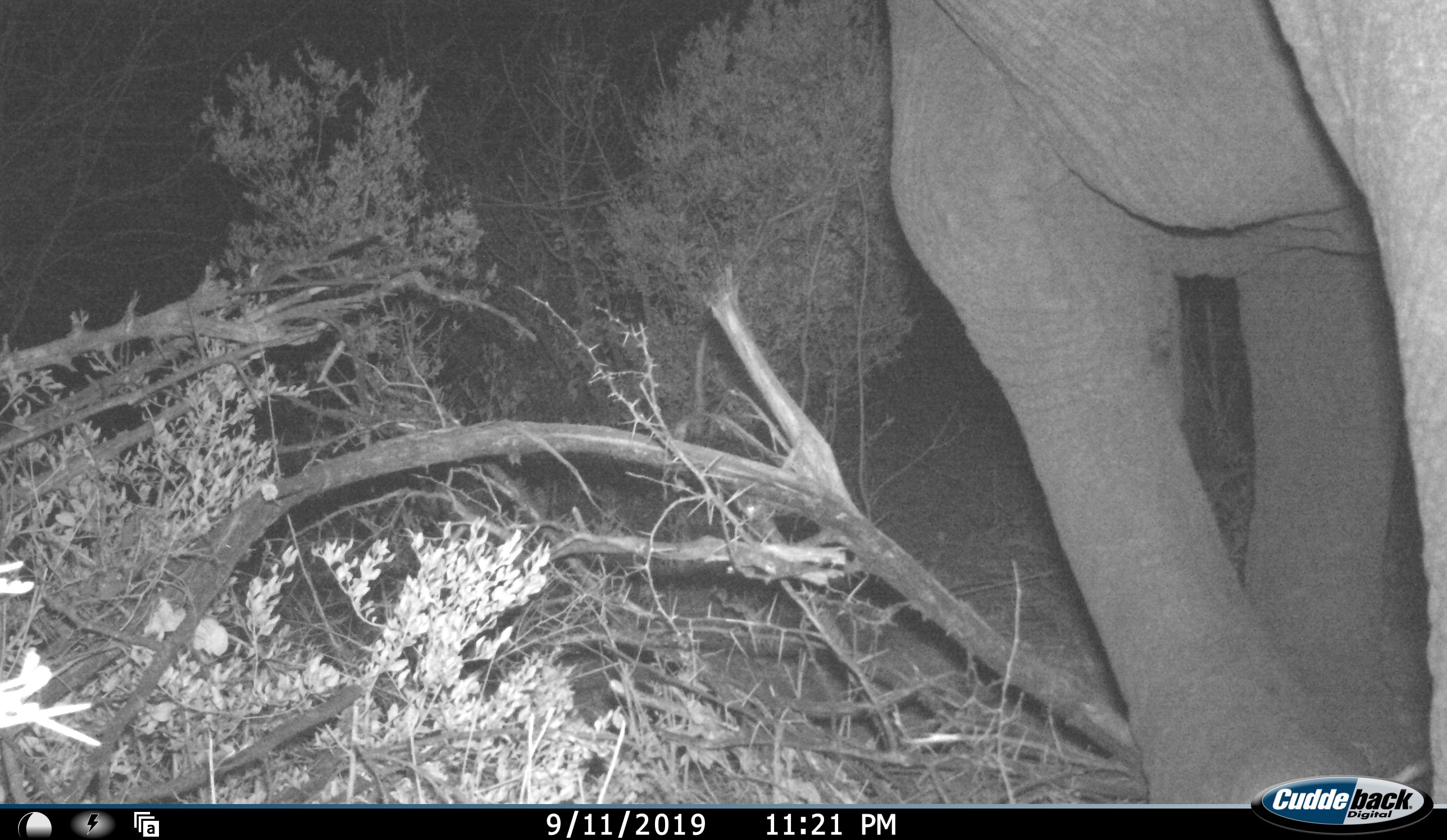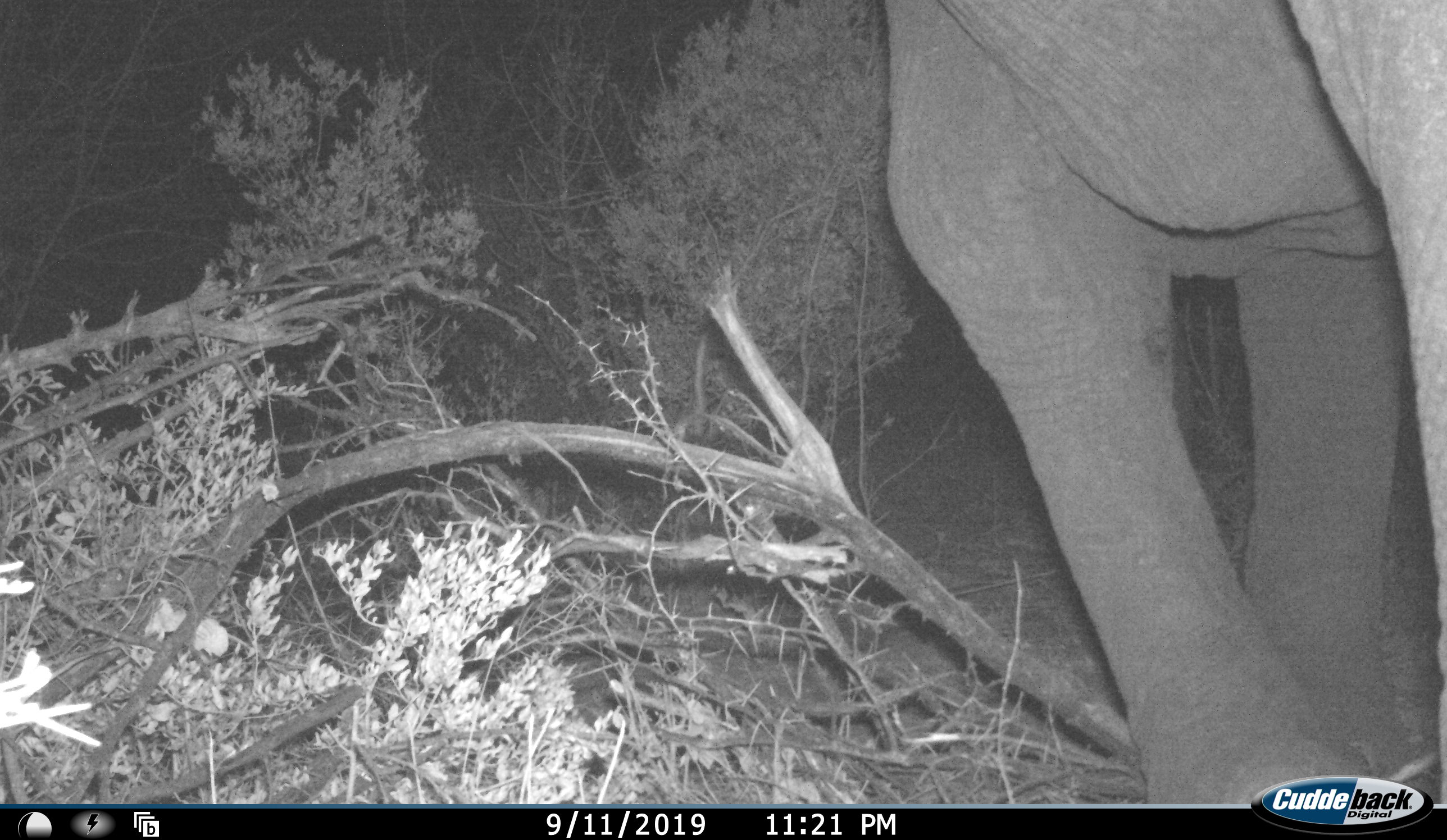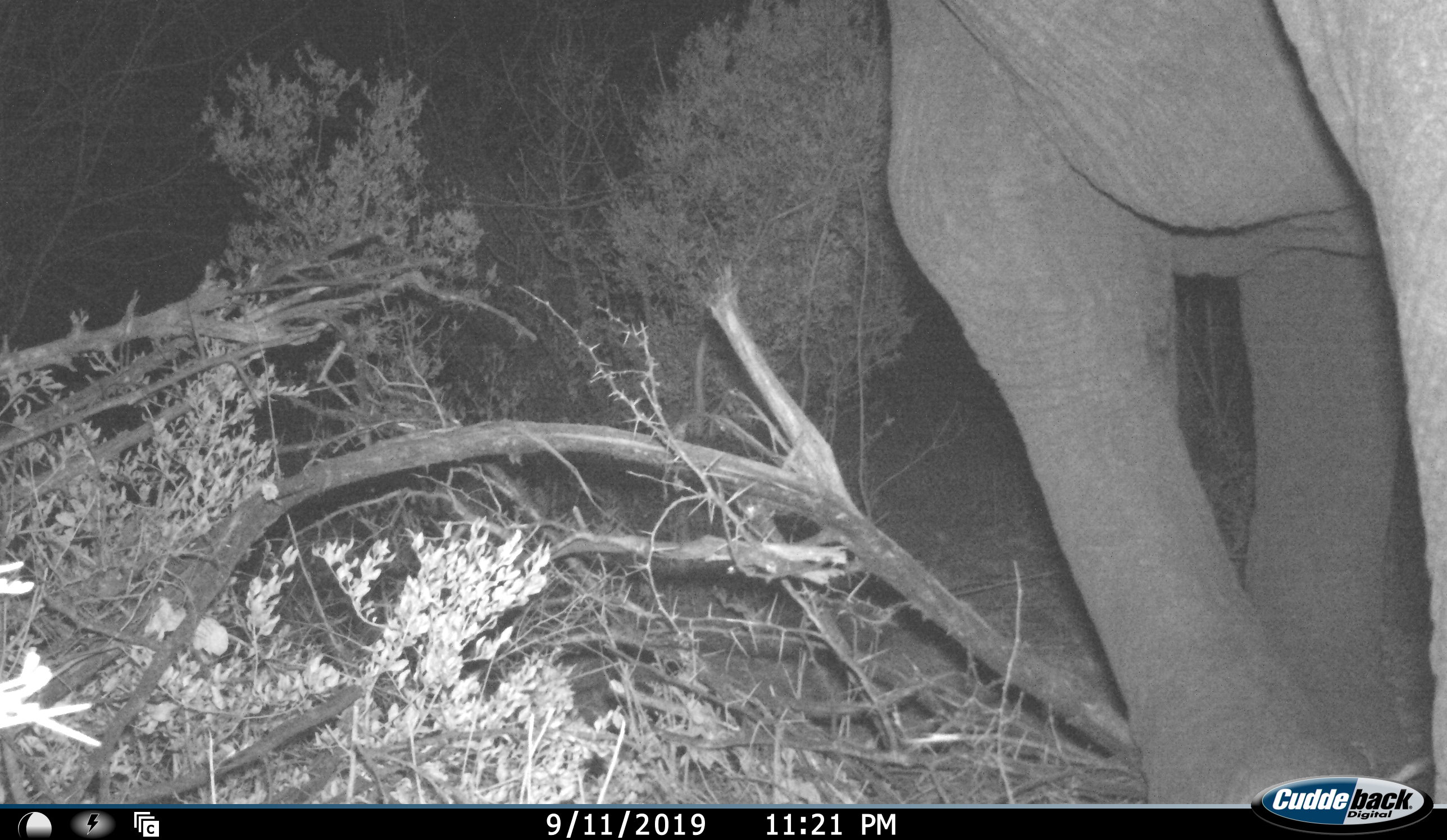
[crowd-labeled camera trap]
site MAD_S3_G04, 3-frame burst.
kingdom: Animalia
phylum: Chordata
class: Mammalia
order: Proboscidea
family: Elephantidae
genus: Loxodonta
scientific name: Loxodonta africana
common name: african bush elephant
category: elephant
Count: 1.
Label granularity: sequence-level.